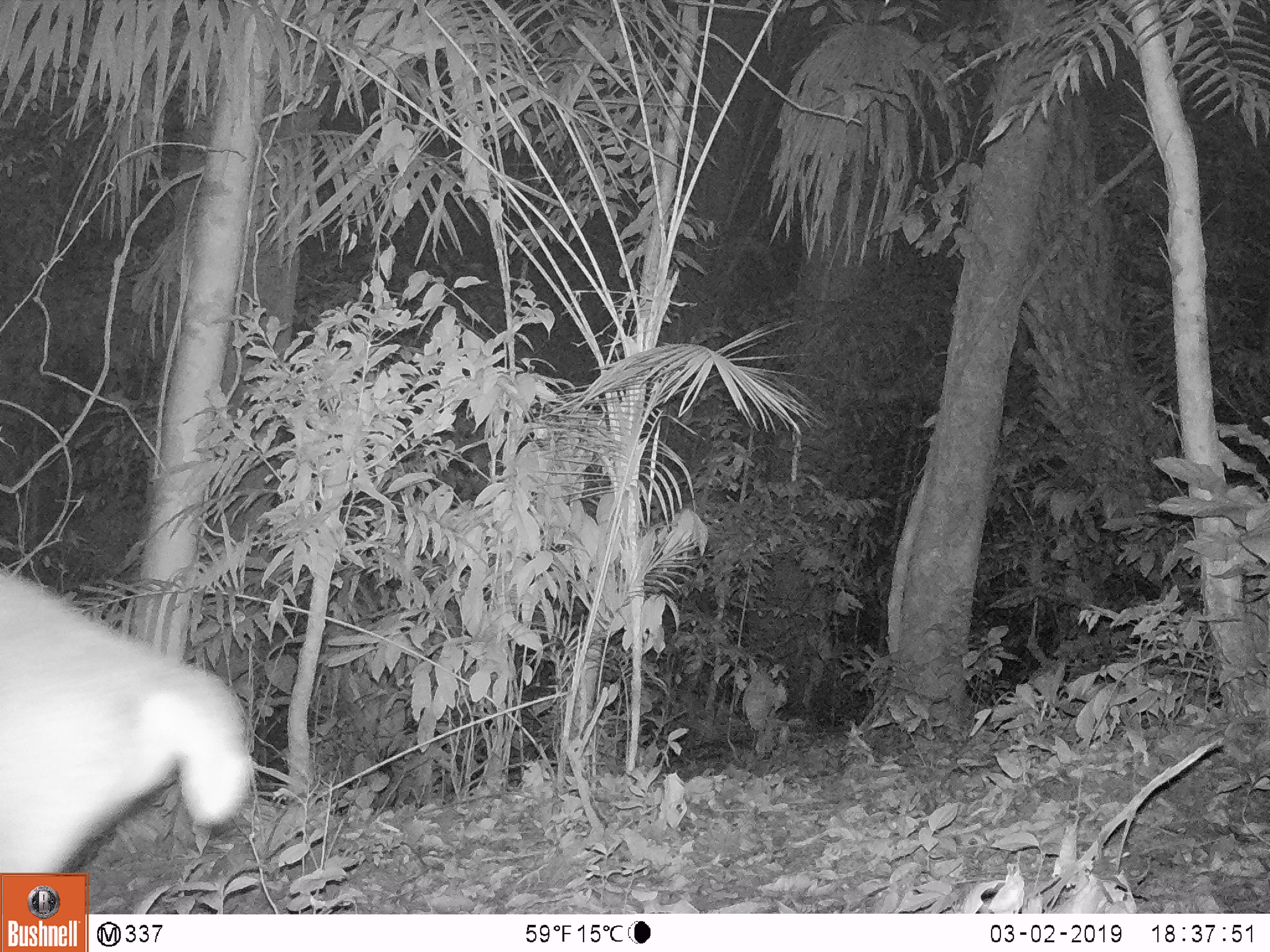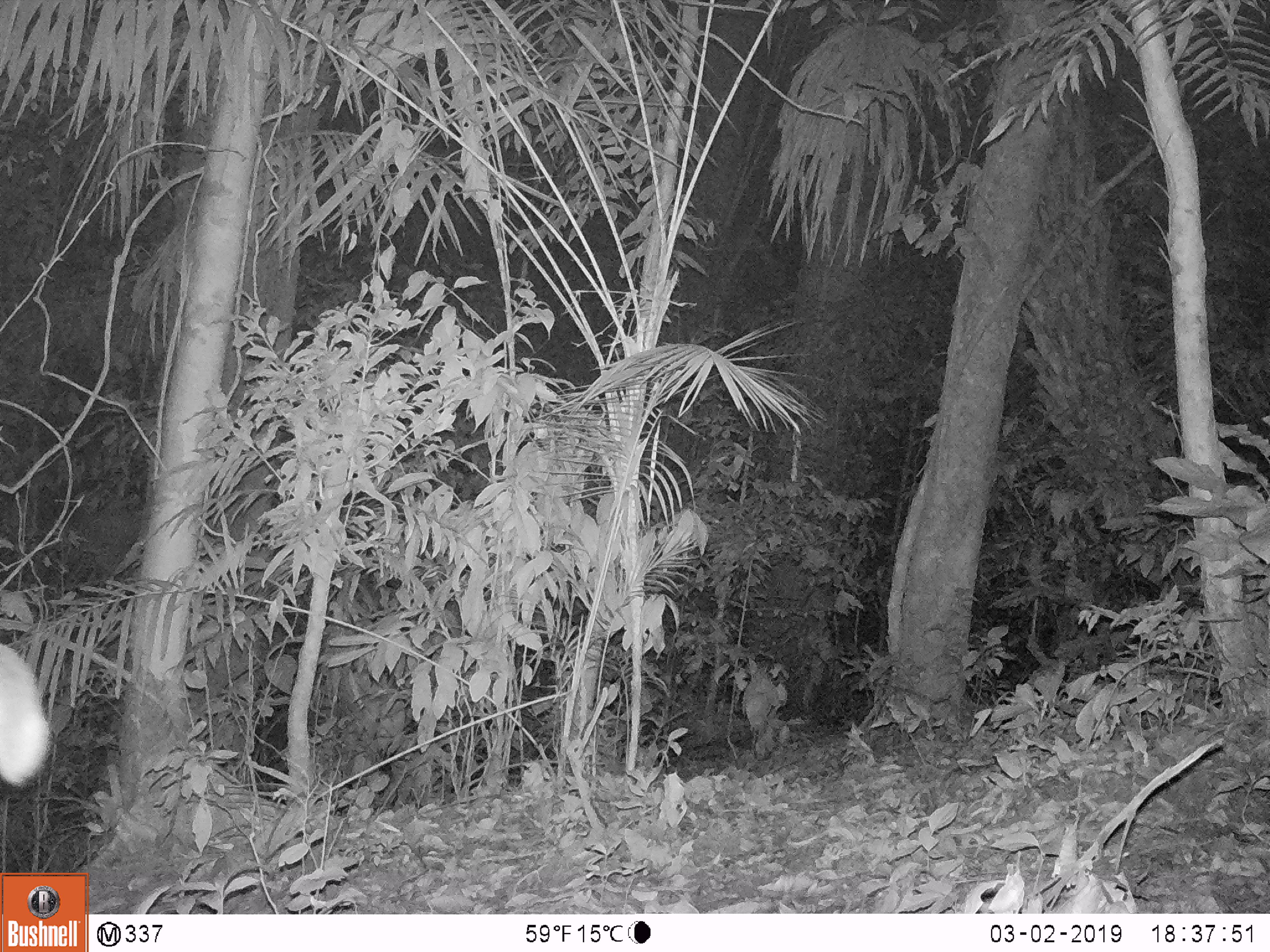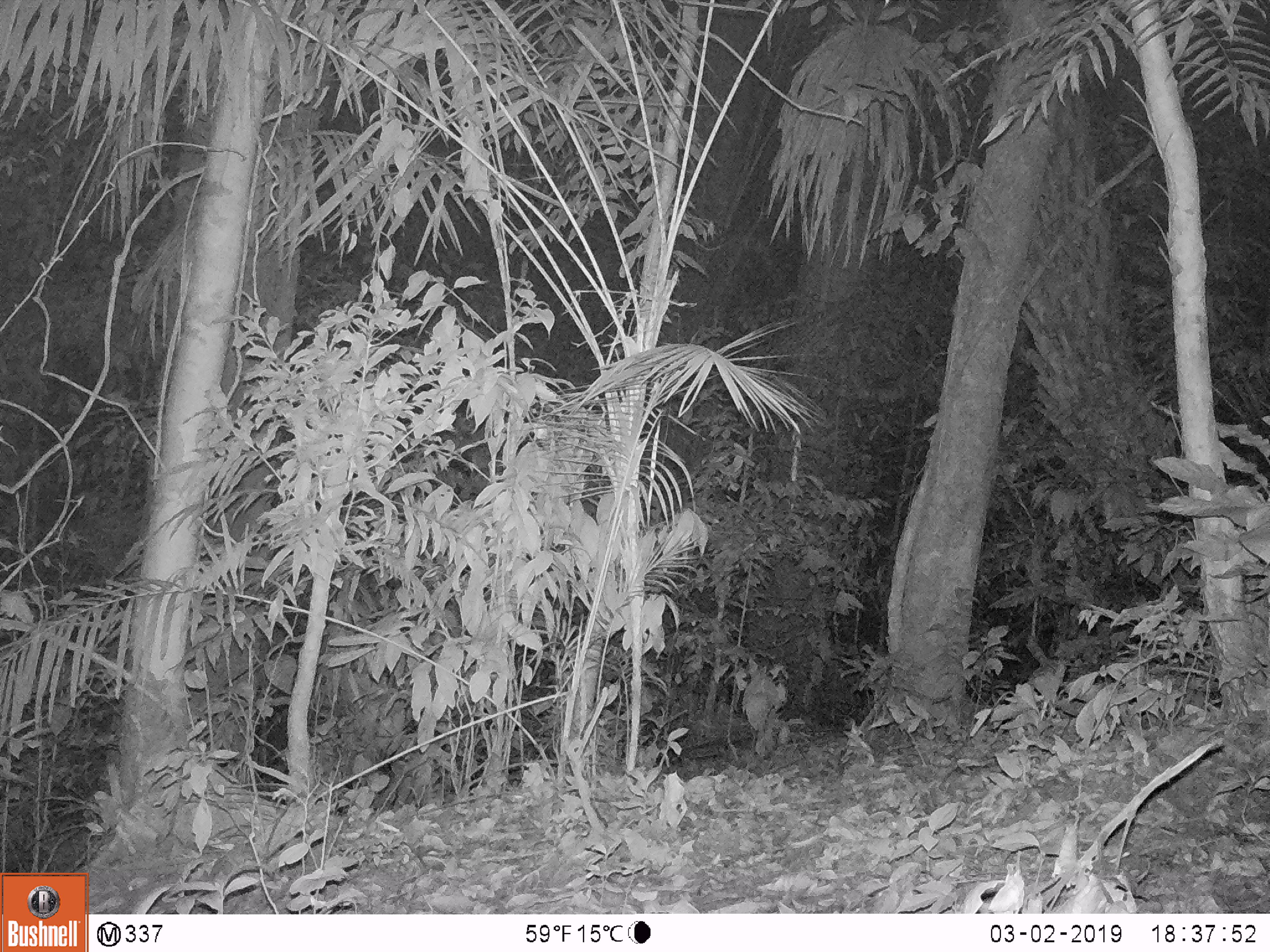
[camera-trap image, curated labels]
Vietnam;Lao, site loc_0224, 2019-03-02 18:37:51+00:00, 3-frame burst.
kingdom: Animalia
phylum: Chordata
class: Mammalia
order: Artiodactyla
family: Cervidae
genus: Muntiacus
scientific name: Muntiacus vuquangensis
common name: large-antlered muntjac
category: large antlered muntjac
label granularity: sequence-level